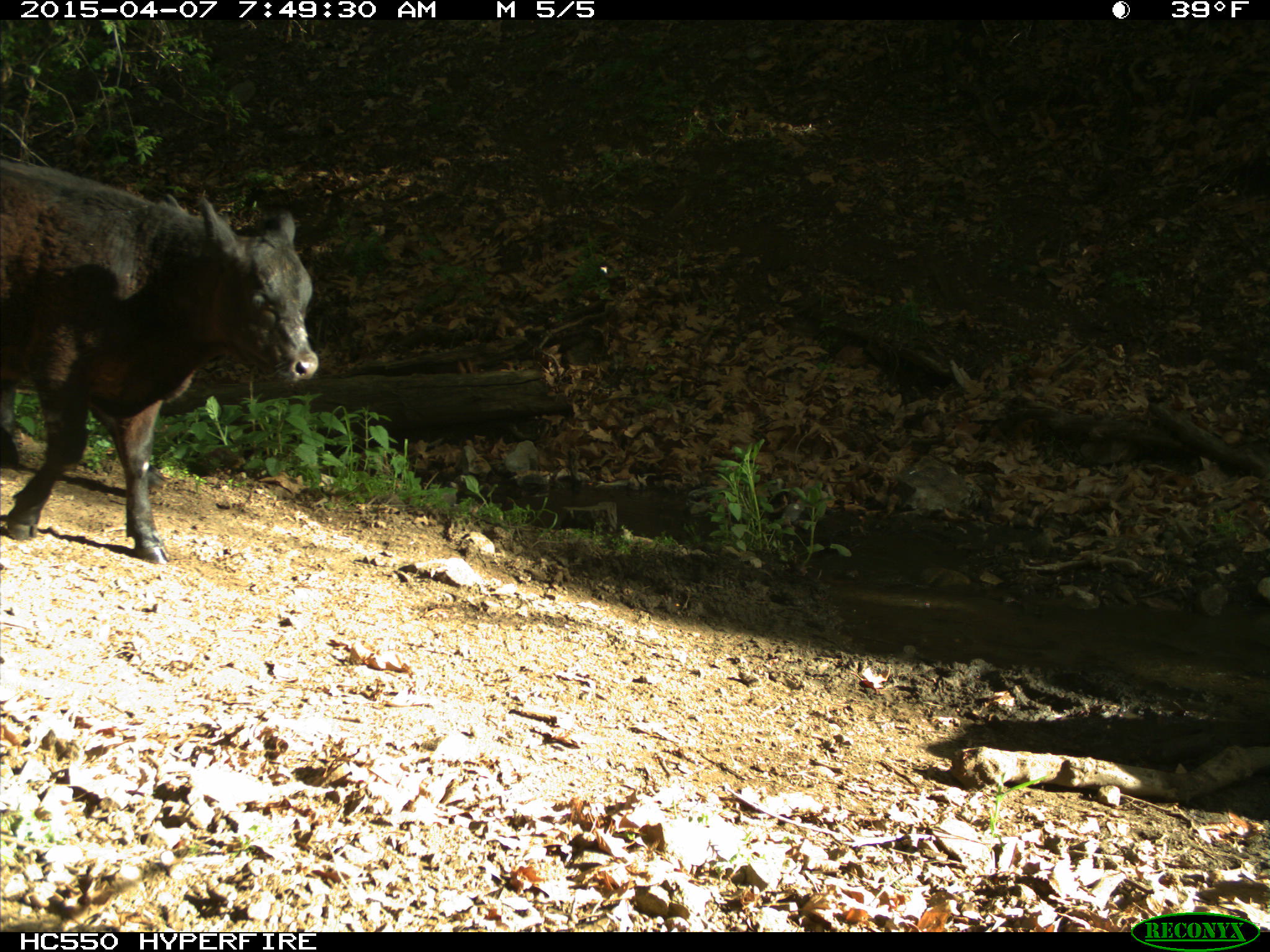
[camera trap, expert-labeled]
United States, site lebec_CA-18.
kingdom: Animalia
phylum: Chordata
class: Mammalia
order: Artiodactyla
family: Bovidae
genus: Bos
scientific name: Bos taurus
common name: domestic cow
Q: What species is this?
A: Bos taurus (domestic cow).